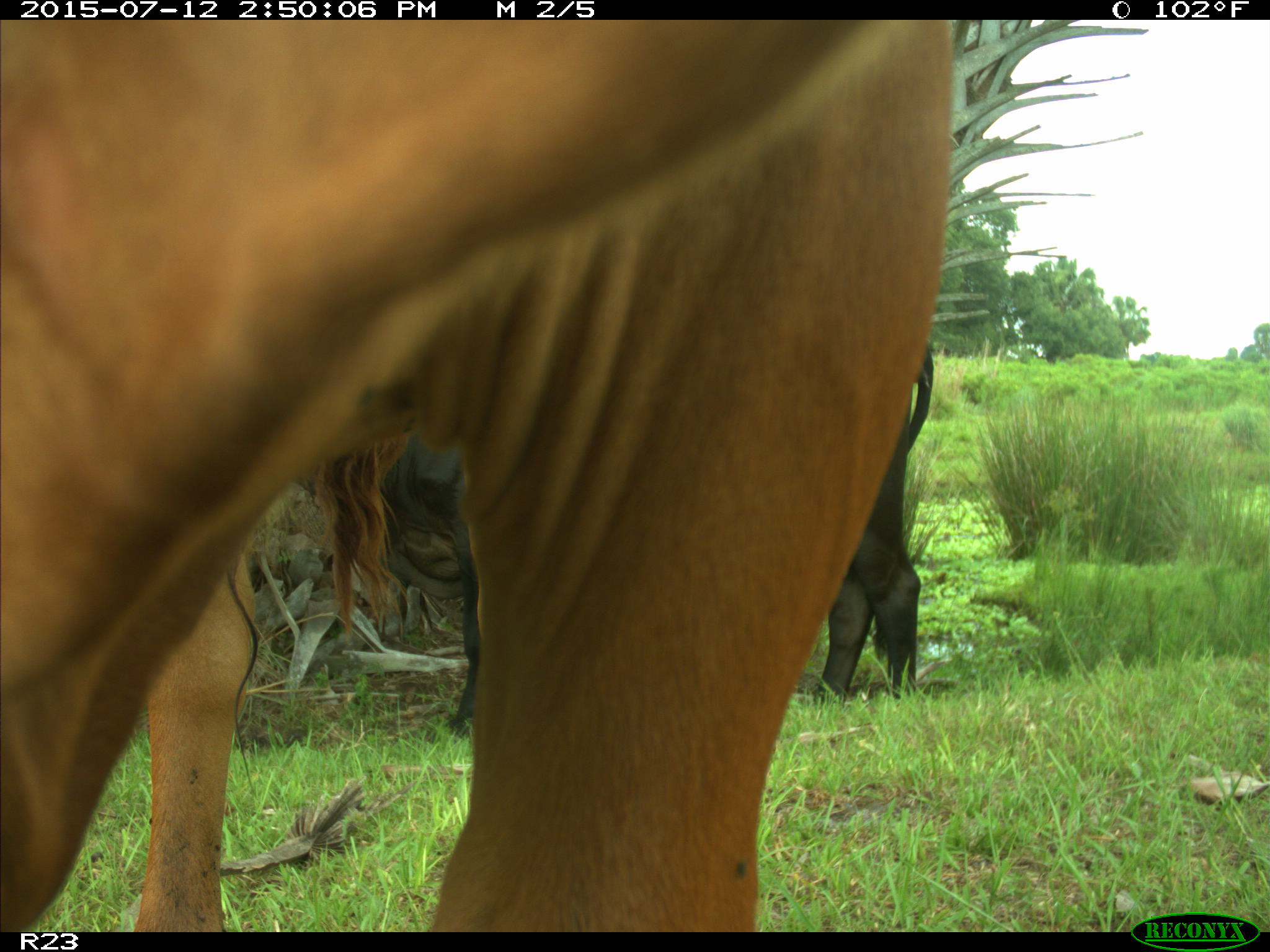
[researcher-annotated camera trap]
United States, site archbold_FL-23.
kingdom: Animalia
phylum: Chordata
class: Mammalia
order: Artiodactyla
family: Bovidae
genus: Bos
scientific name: Bos taurus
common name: domestic cow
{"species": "Bos taurus (domestic cow)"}